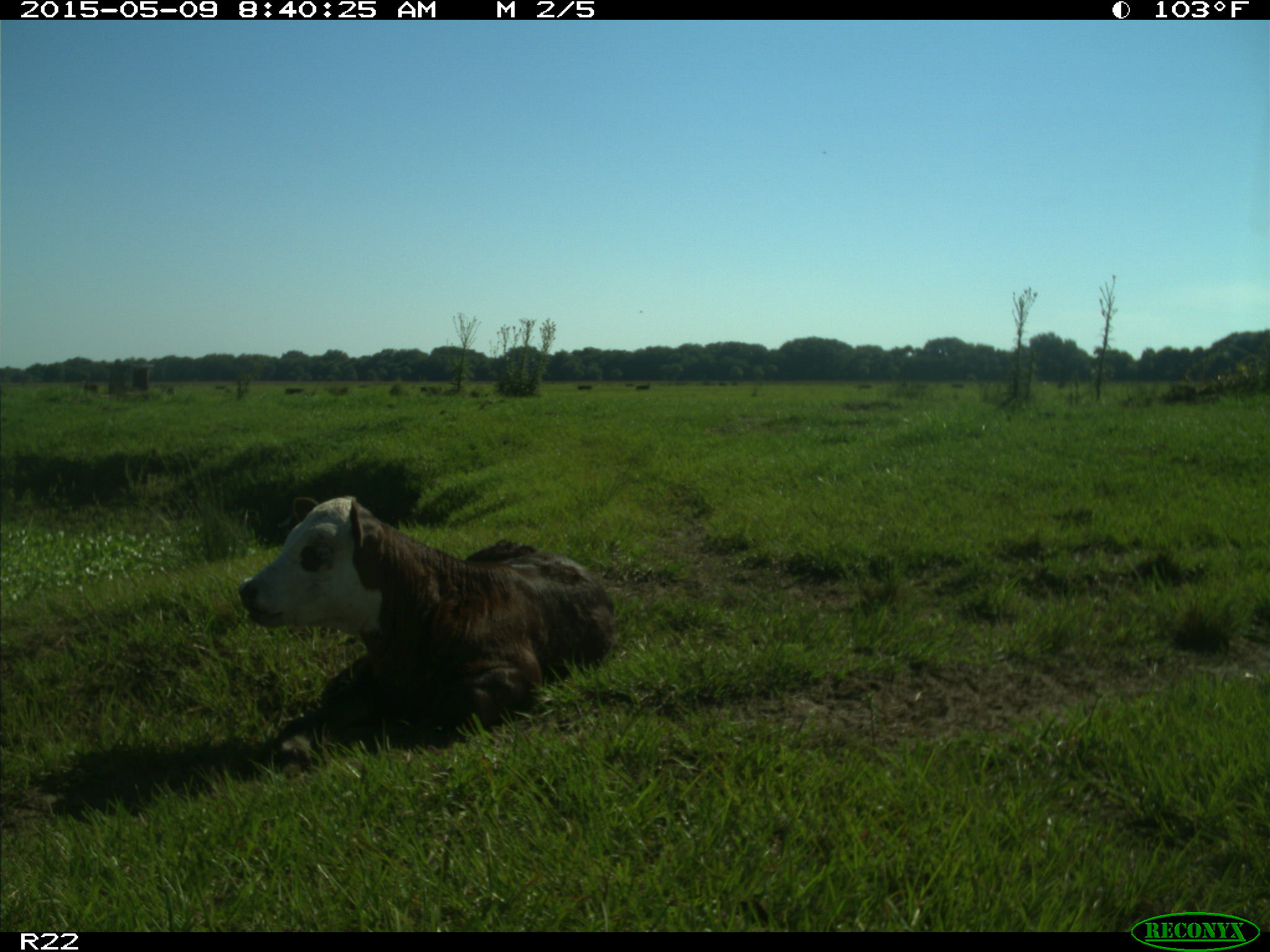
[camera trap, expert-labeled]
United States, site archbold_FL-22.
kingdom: Animalia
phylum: Chordata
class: Mammalia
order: Artiodactyla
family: Bovidae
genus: Bos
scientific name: Bos taurus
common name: domestic cow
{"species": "Bos taurus (domestic cow)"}